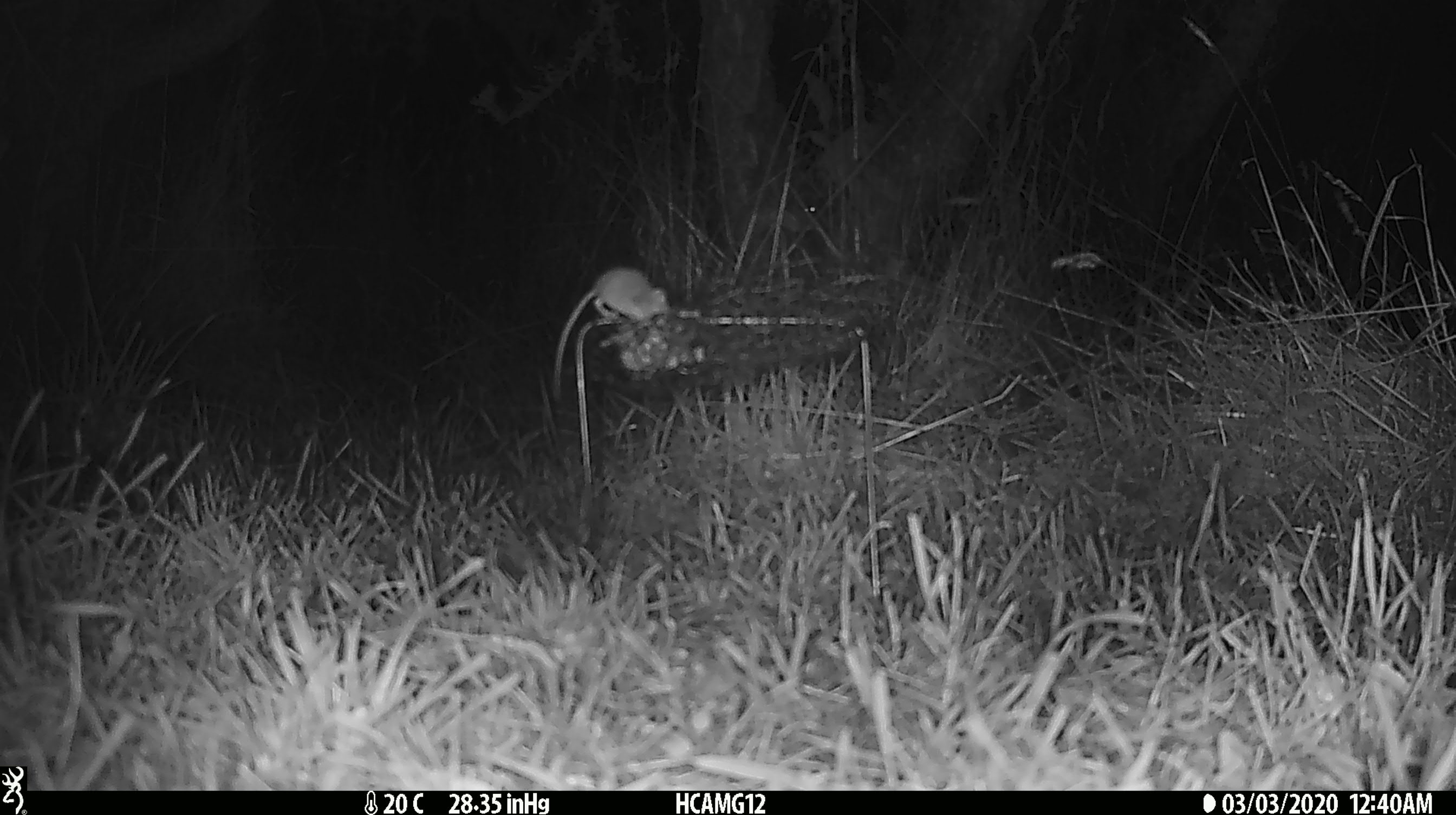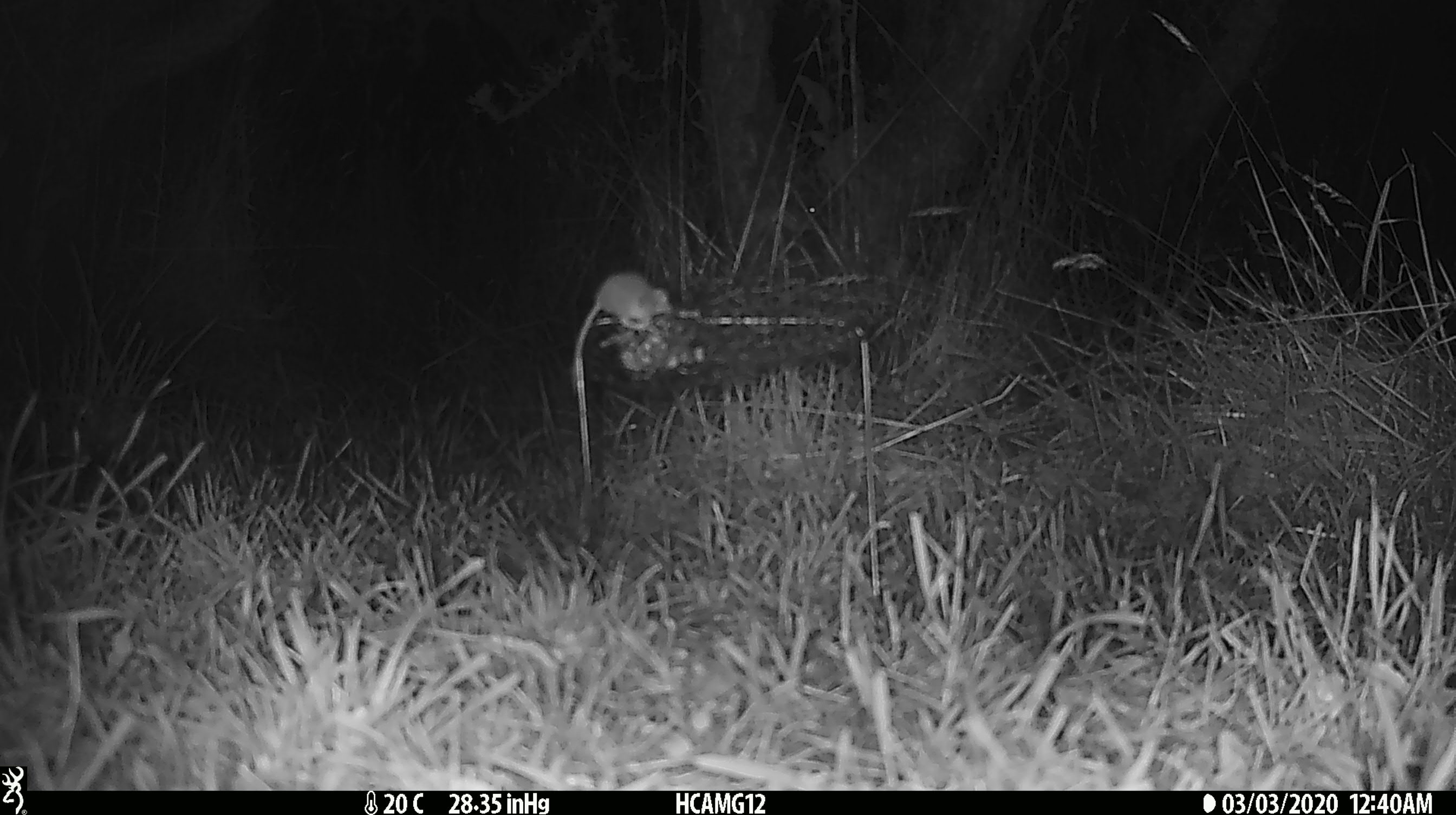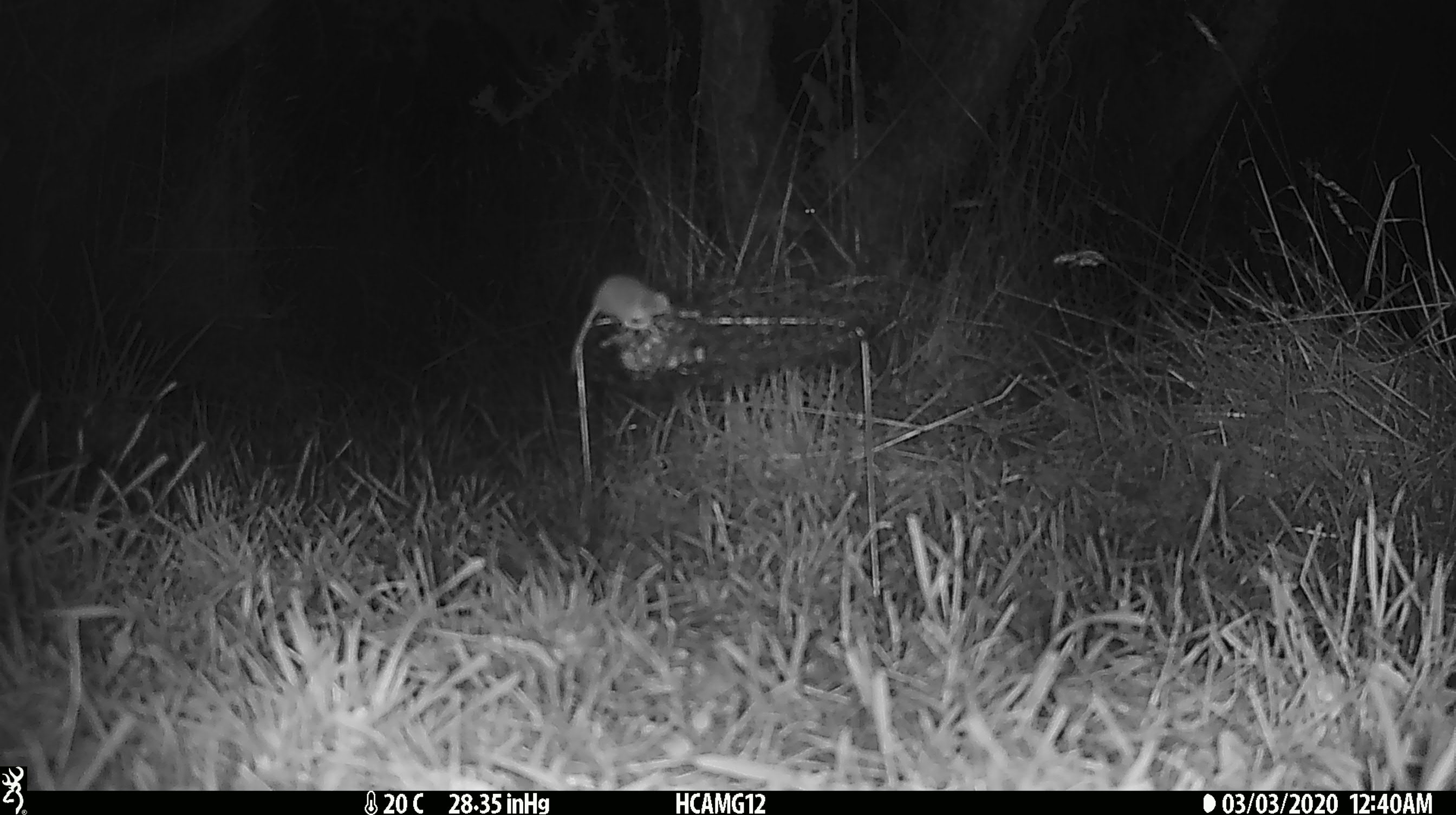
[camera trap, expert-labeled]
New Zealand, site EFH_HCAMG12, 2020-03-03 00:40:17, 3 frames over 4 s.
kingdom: Animalia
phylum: Chordata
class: Mammalia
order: Rodentia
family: Muridae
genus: Mus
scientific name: Mus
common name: mouse